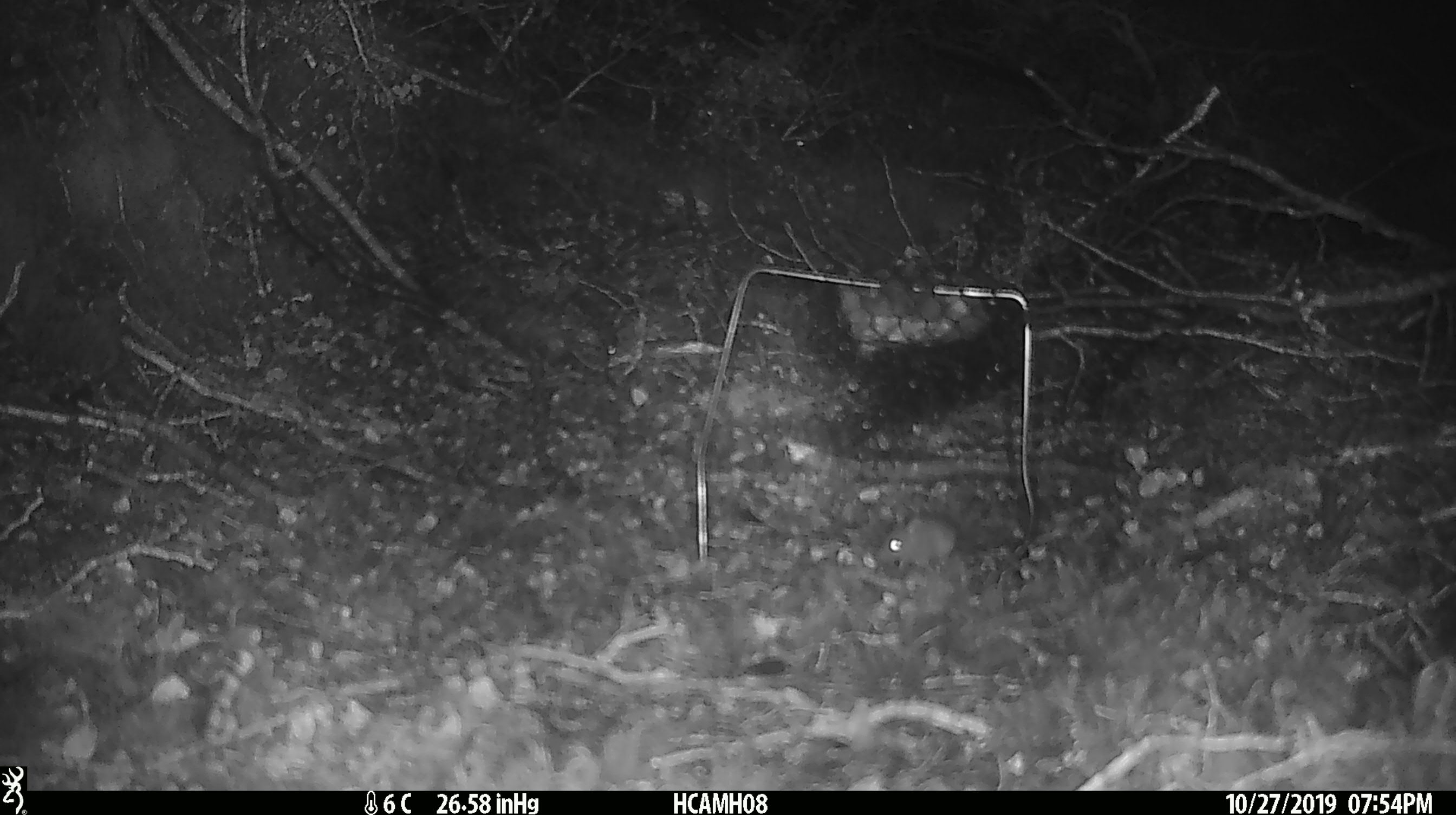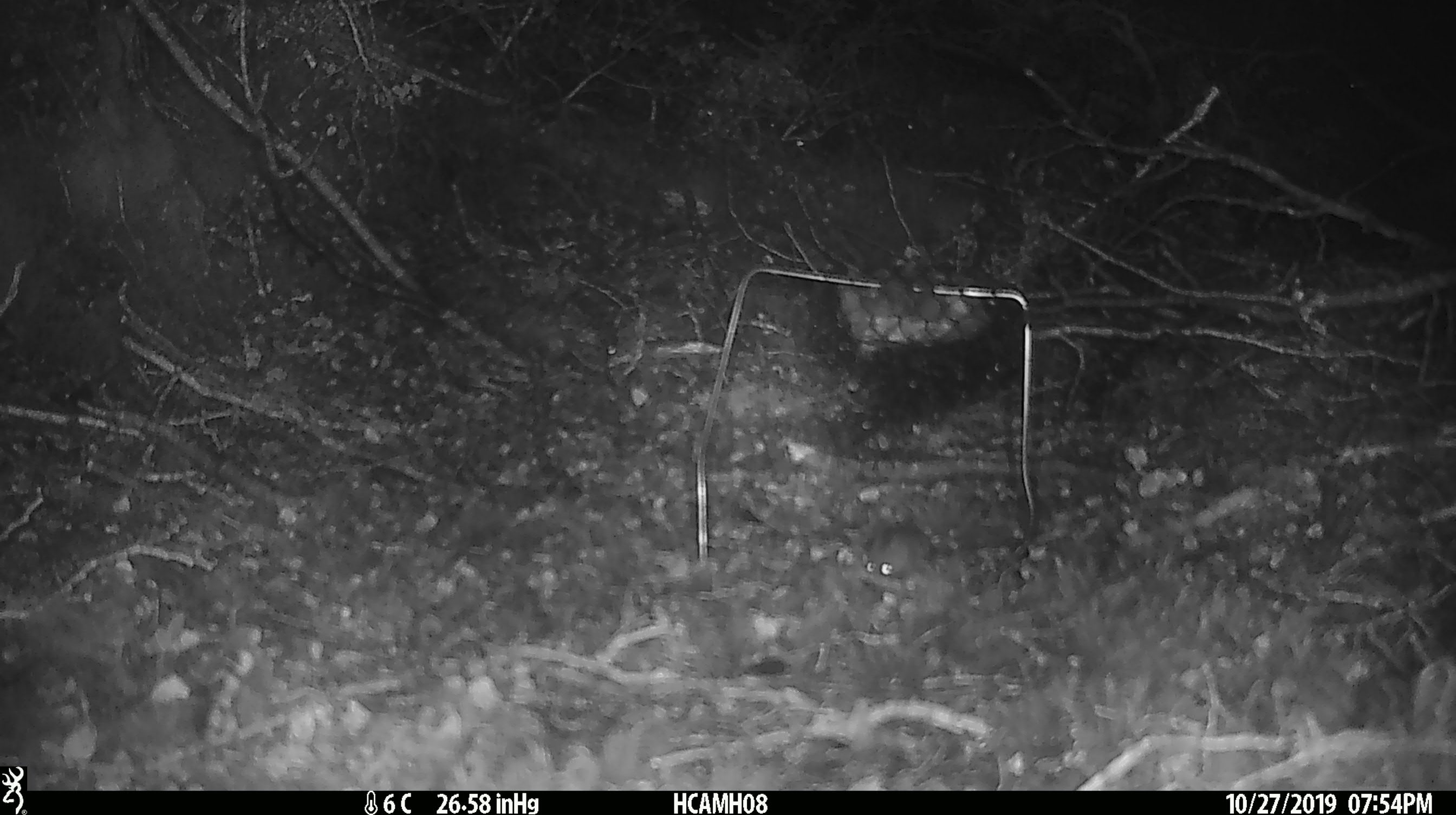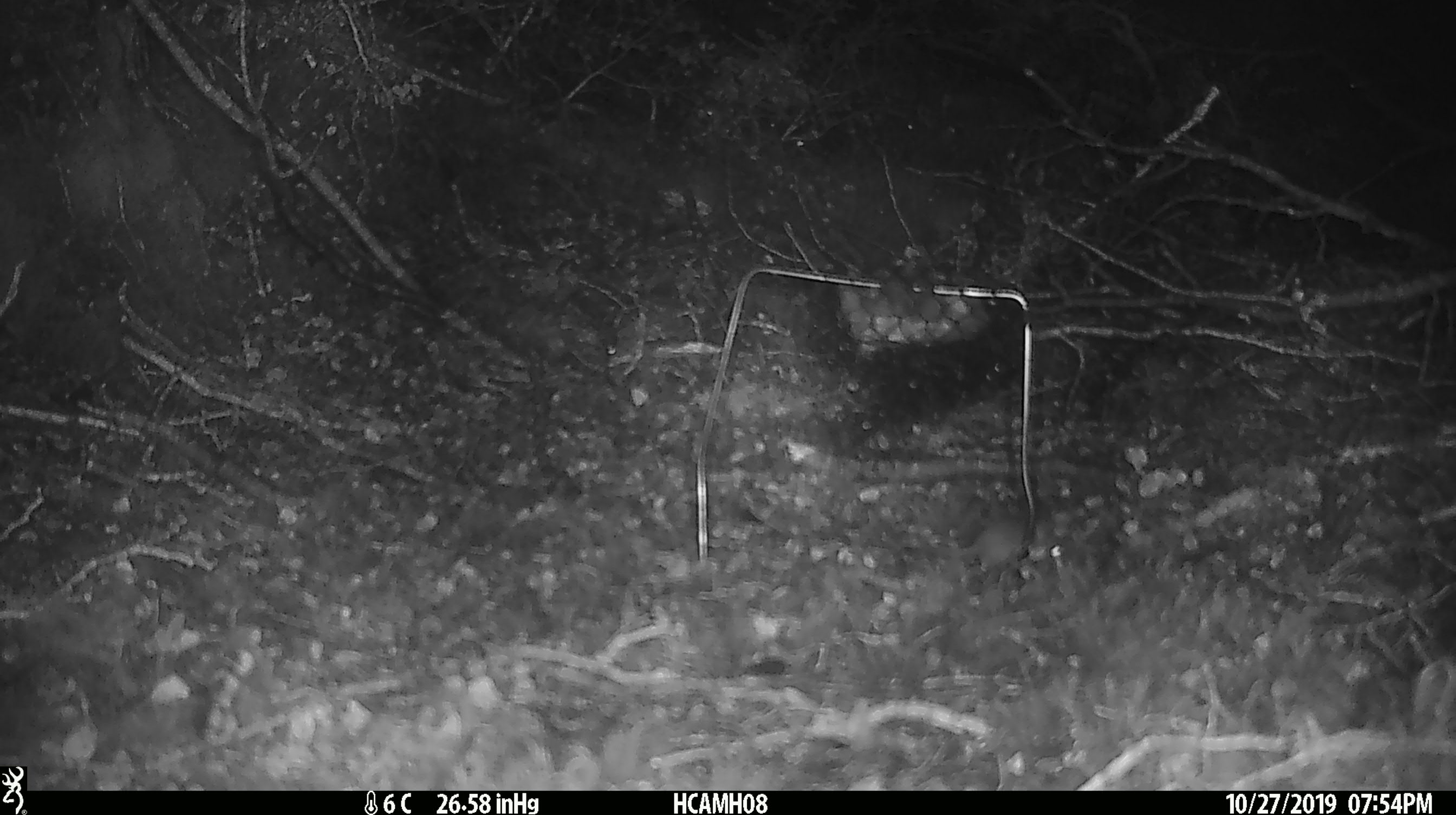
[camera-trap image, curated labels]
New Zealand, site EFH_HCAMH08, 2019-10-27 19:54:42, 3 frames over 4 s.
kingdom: Animalia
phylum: Chordata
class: Mammalia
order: Rodentia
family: Muridae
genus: Mus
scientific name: Mus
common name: mouse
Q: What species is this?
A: Mouse (Mus).